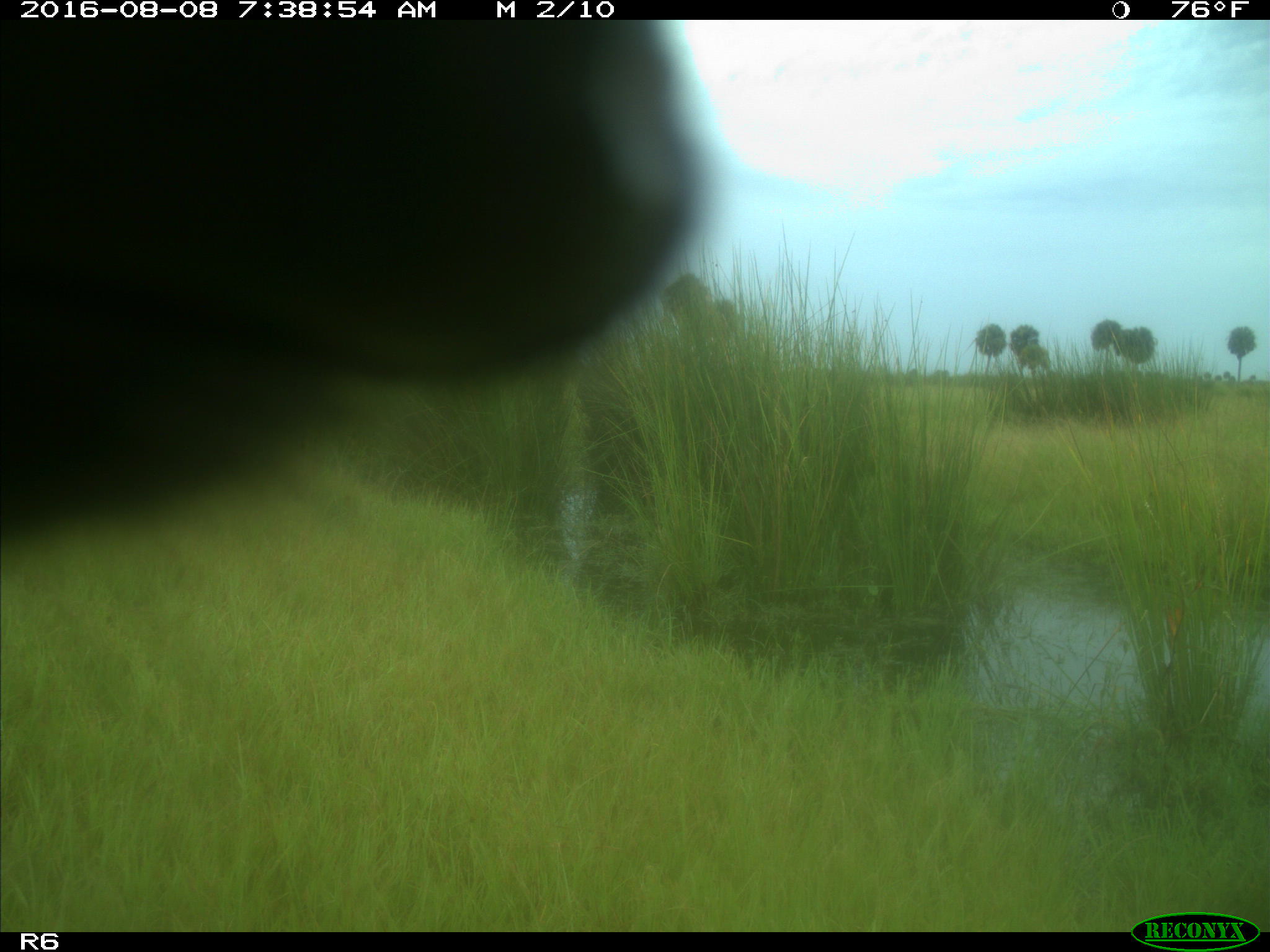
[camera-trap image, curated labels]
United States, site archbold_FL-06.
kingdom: Animalia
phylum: Chordata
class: Mammalia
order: Artiodactyla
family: Bovidae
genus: Bos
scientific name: Bos taurus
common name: domestic cow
Bos taurus (domestic cow).